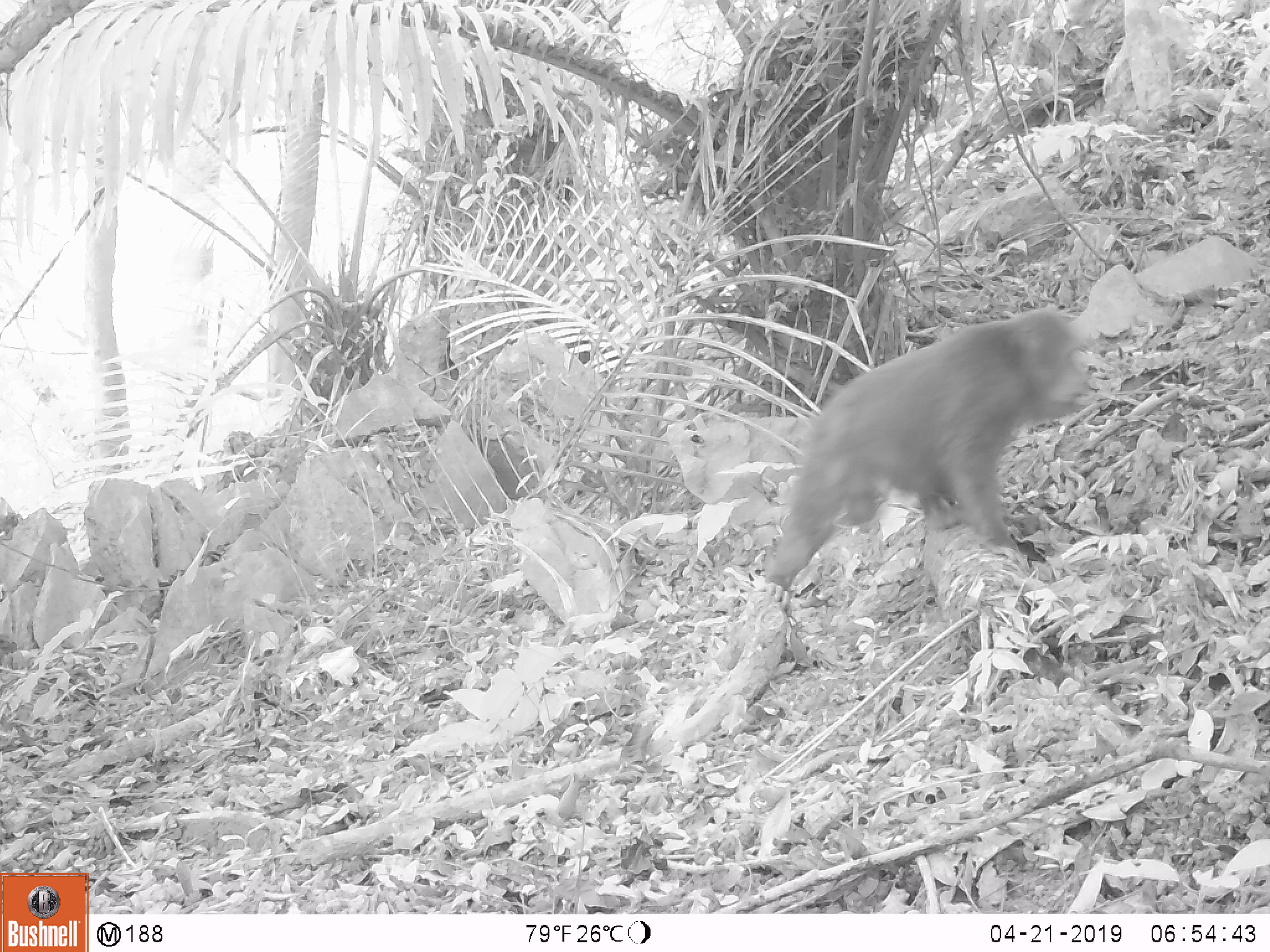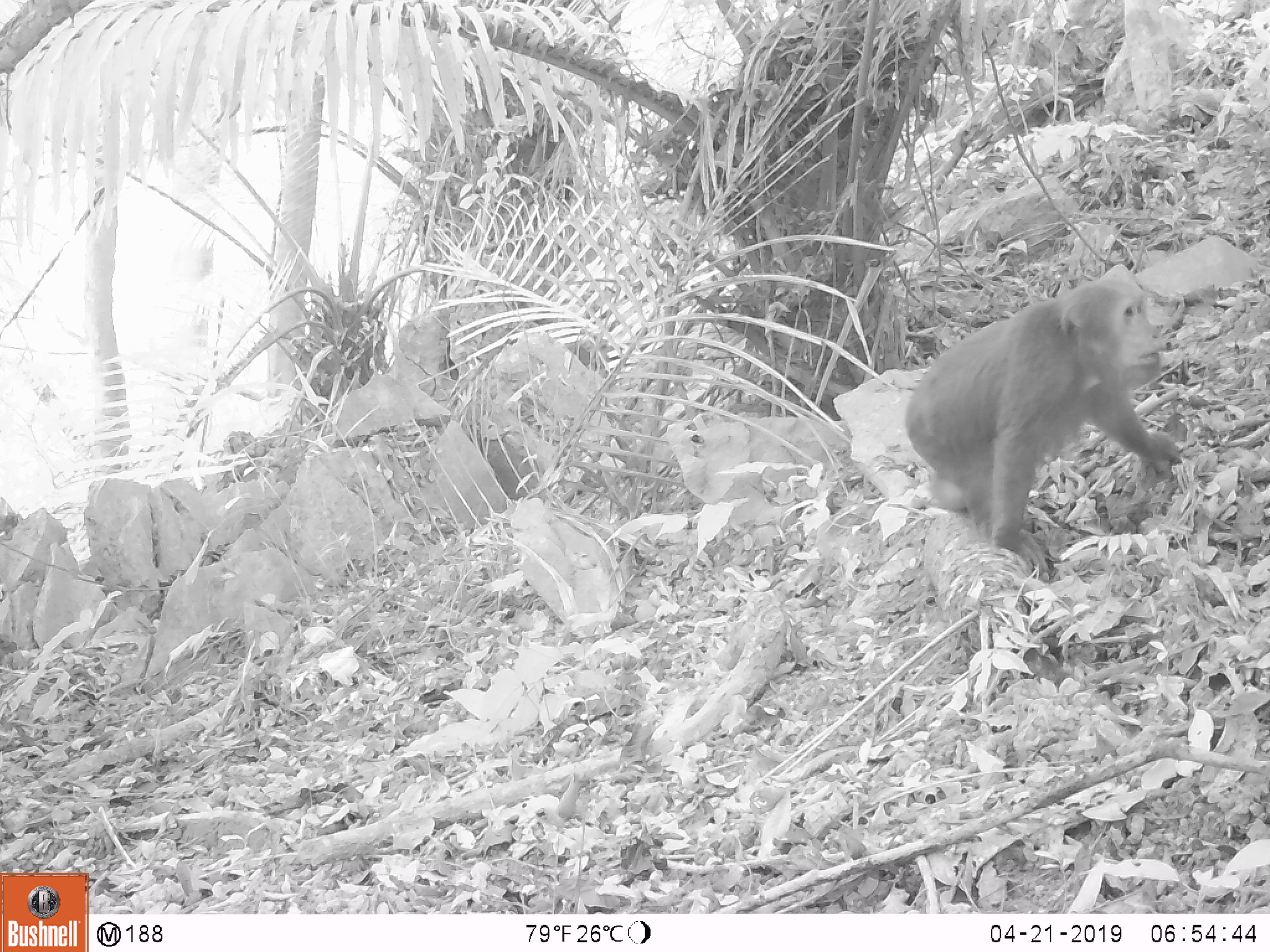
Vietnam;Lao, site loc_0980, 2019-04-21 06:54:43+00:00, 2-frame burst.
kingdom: Animalia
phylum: Chordata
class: Mammalia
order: Primates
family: Cercopithecidae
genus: Macaca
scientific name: Macaca arctoides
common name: stump-tailed macaque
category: stump tailed macaque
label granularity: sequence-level